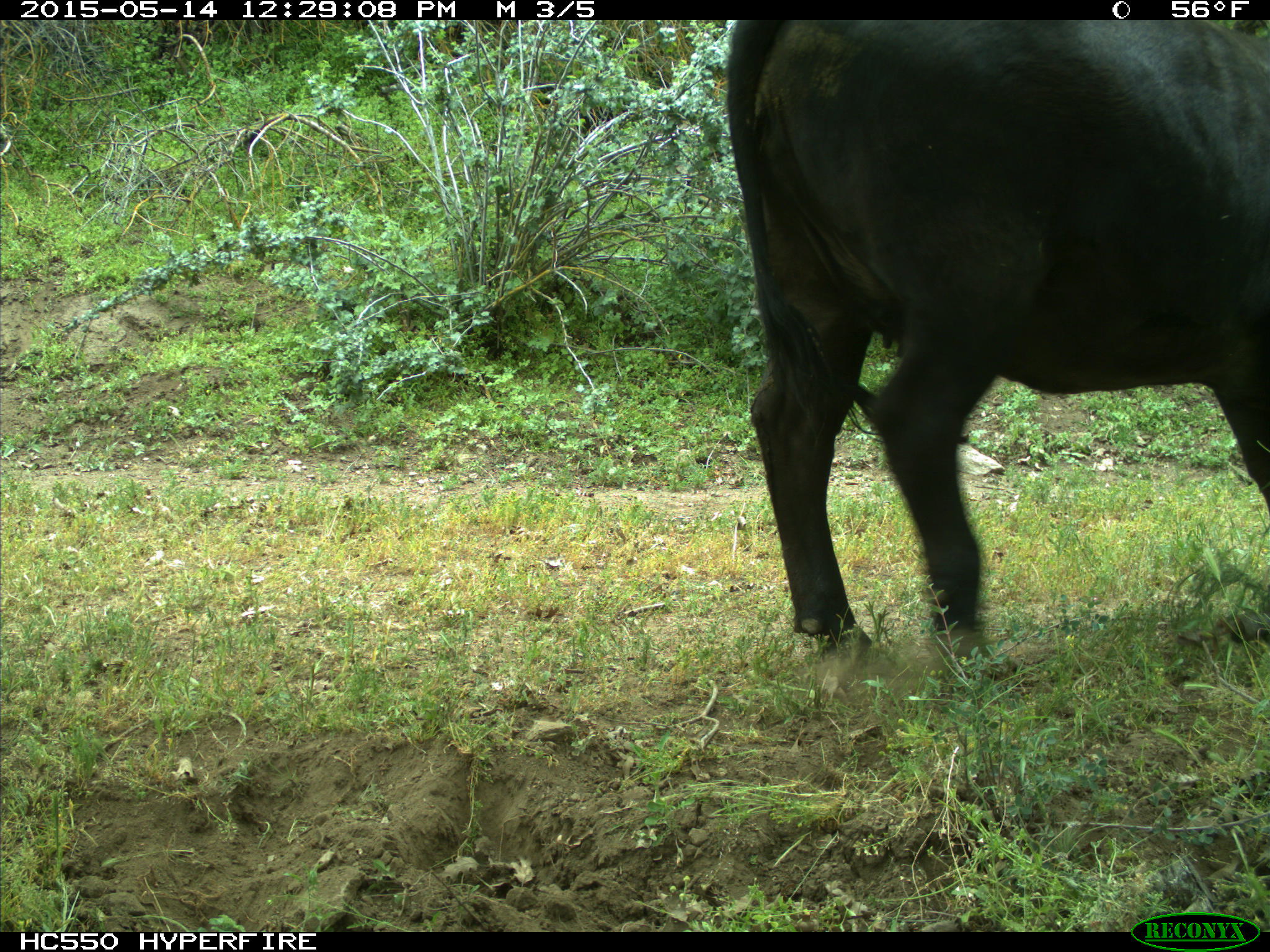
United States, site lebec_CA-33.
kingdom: Animalia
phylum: Chordata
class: Mammalia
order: Artiodactyla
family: Bovidae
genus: Bos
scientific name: Bos taurus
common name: domestic cow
Bos taurus (domestic cow).